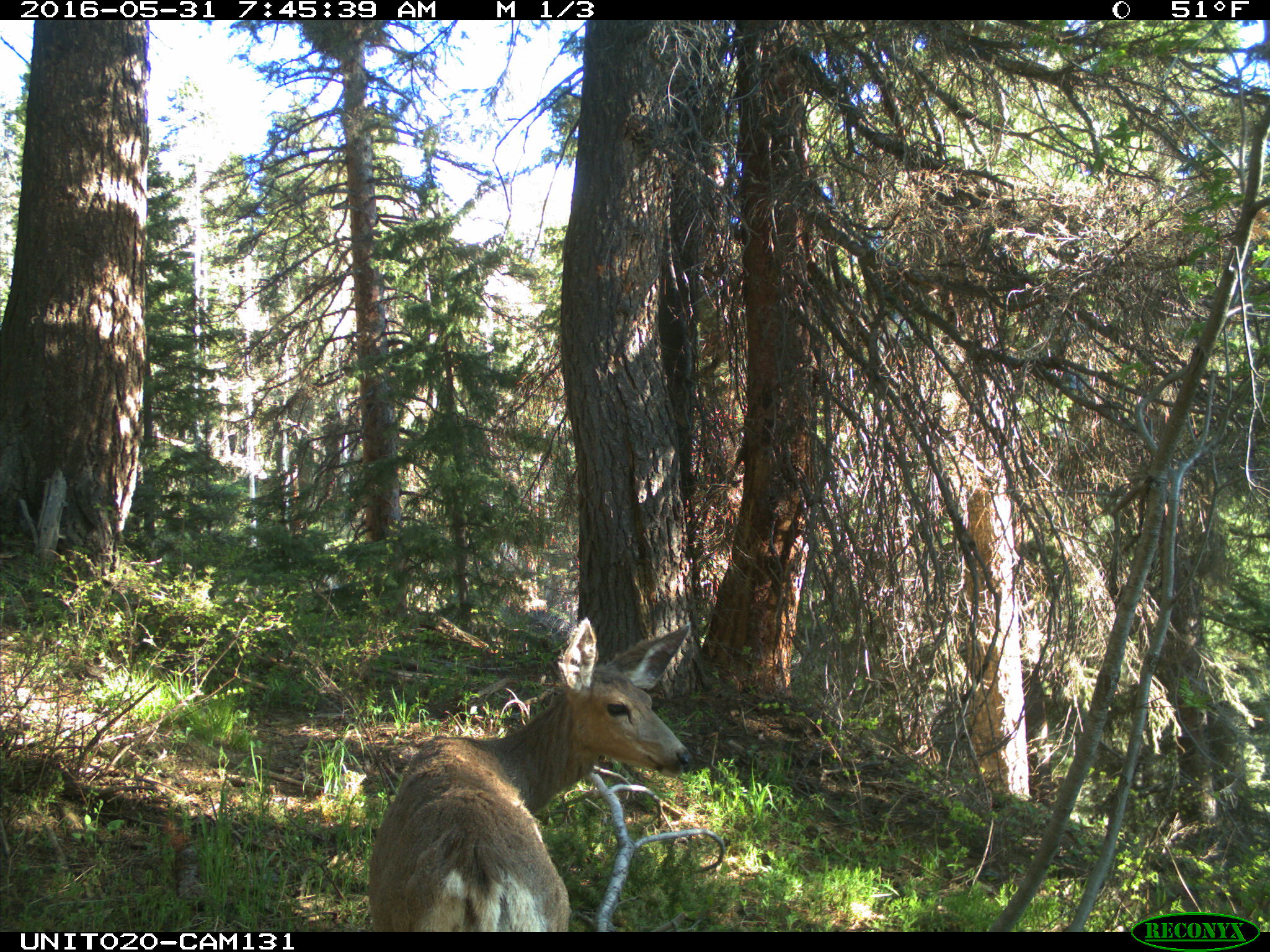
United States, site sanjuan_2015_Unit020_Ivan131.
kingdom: Animalia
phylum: Chordata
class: Mammalia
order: Artiodactyla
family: Cervidae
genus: Odocoileus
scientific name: Odocoileus hemionus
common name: mule deer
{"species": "Odocoileus hemionus (mule deer)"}